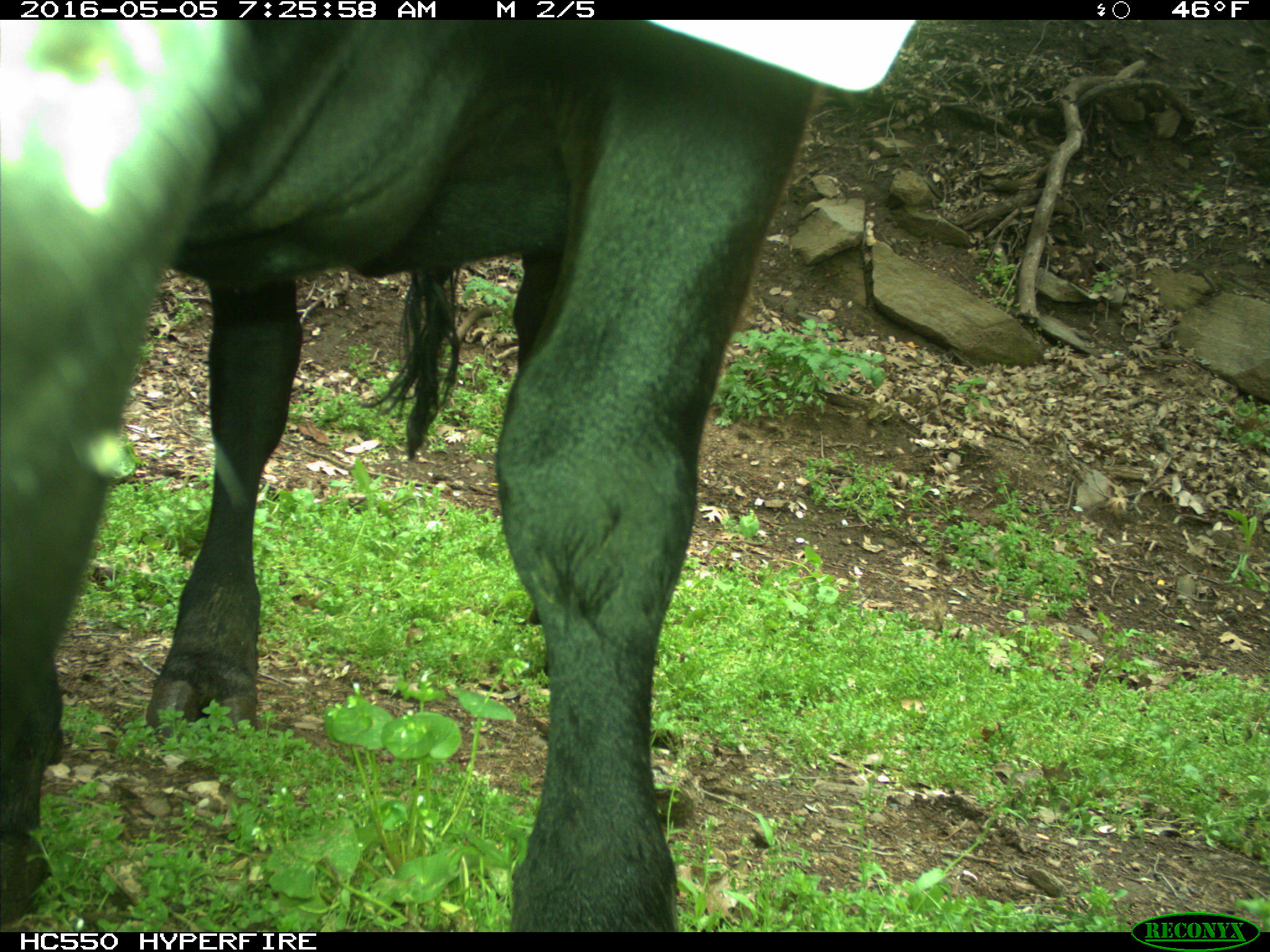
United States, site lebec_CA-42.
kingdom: Animalia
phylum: Chordata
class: Mammalia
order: Artiodactyla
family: Bovidae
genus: Bos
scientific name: Bos taurus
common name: domestic cow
Bos taurus (domestic cow).